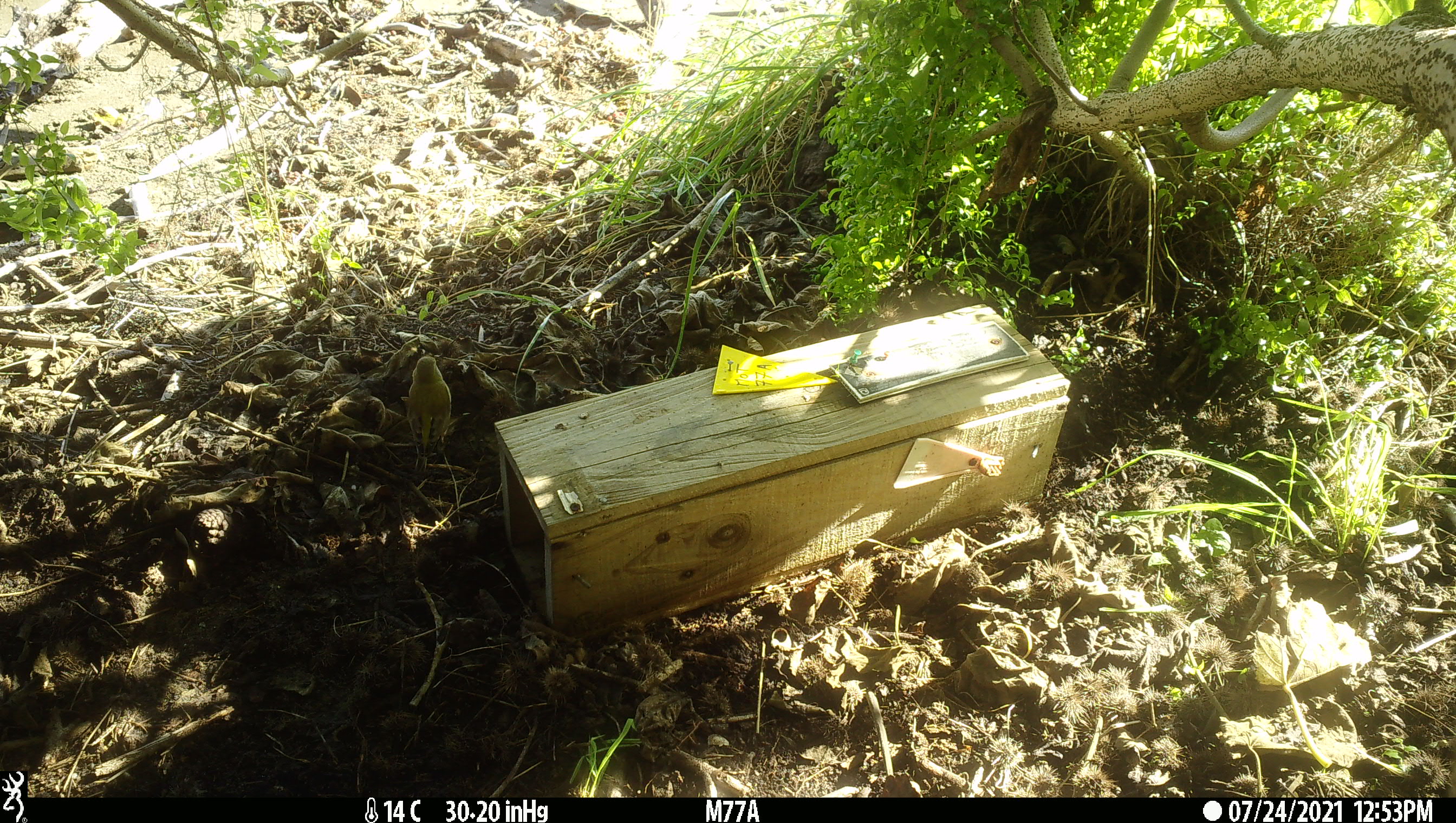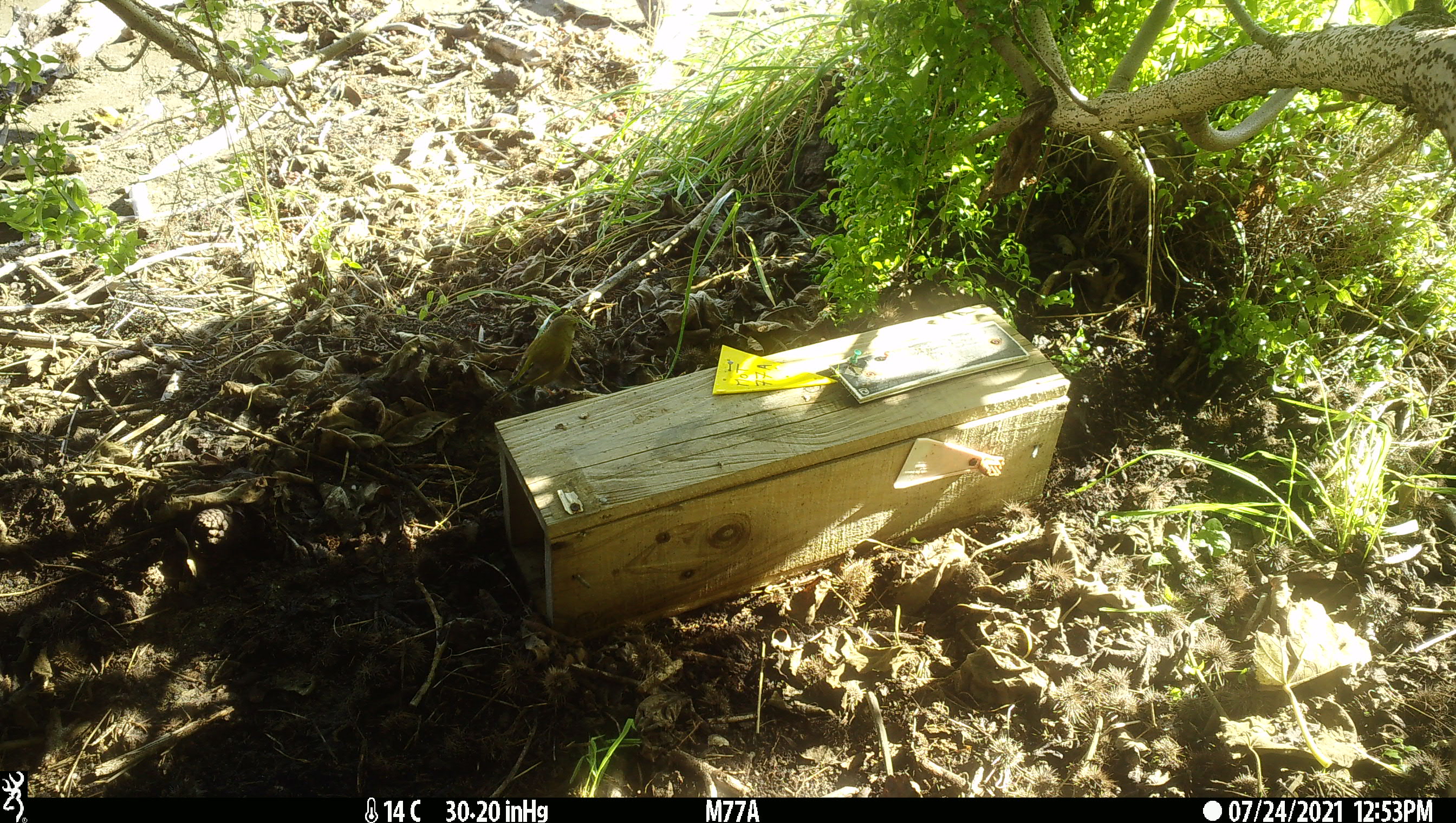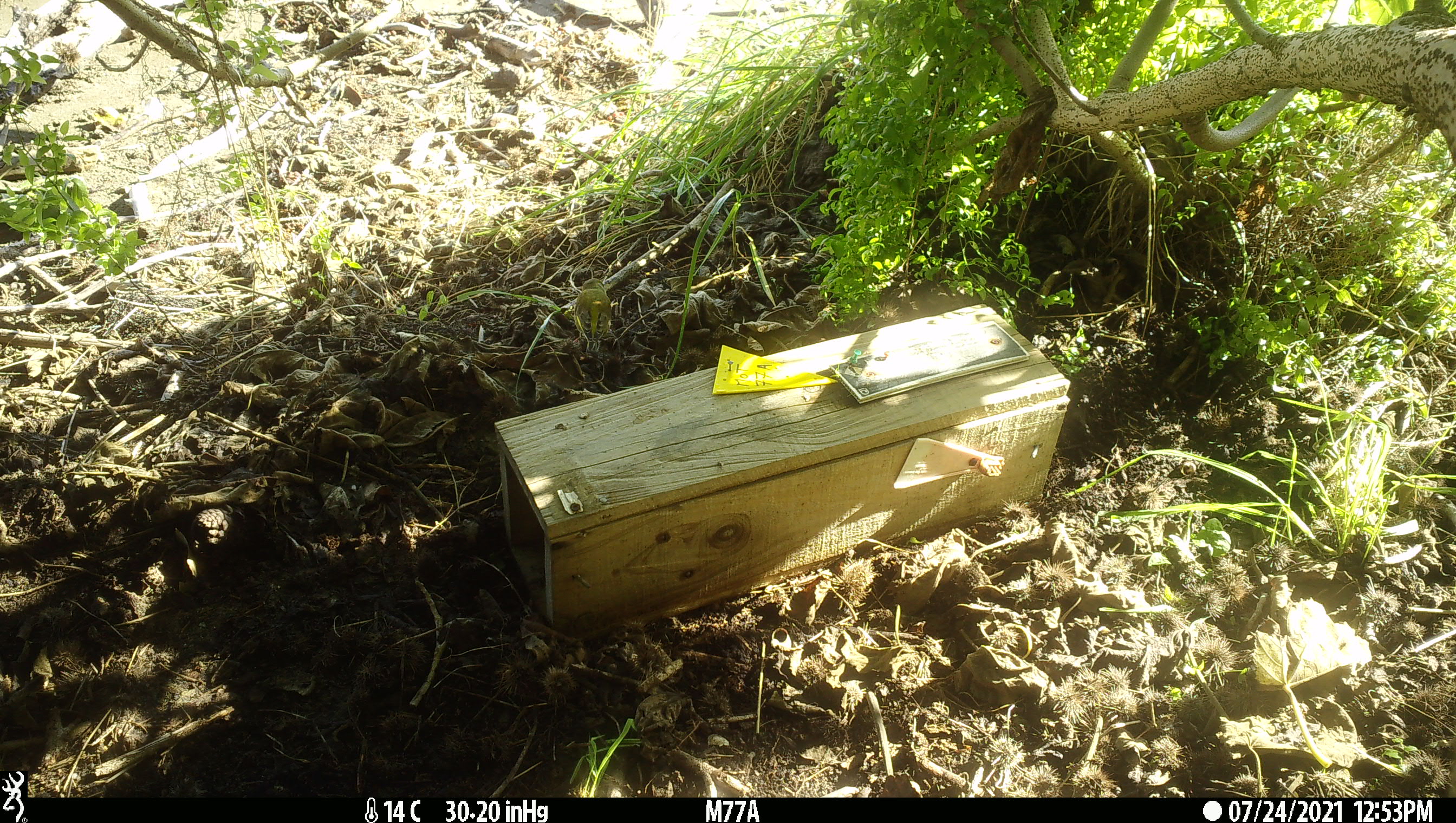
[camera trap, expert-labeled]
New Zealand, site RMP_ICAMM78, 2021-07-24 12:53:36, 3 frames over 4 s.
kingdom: Animalia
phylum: Chordata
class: Aves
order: Passeriformes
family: Fringillidae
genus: Chloris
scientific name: Chloris chloris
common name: greenfinch